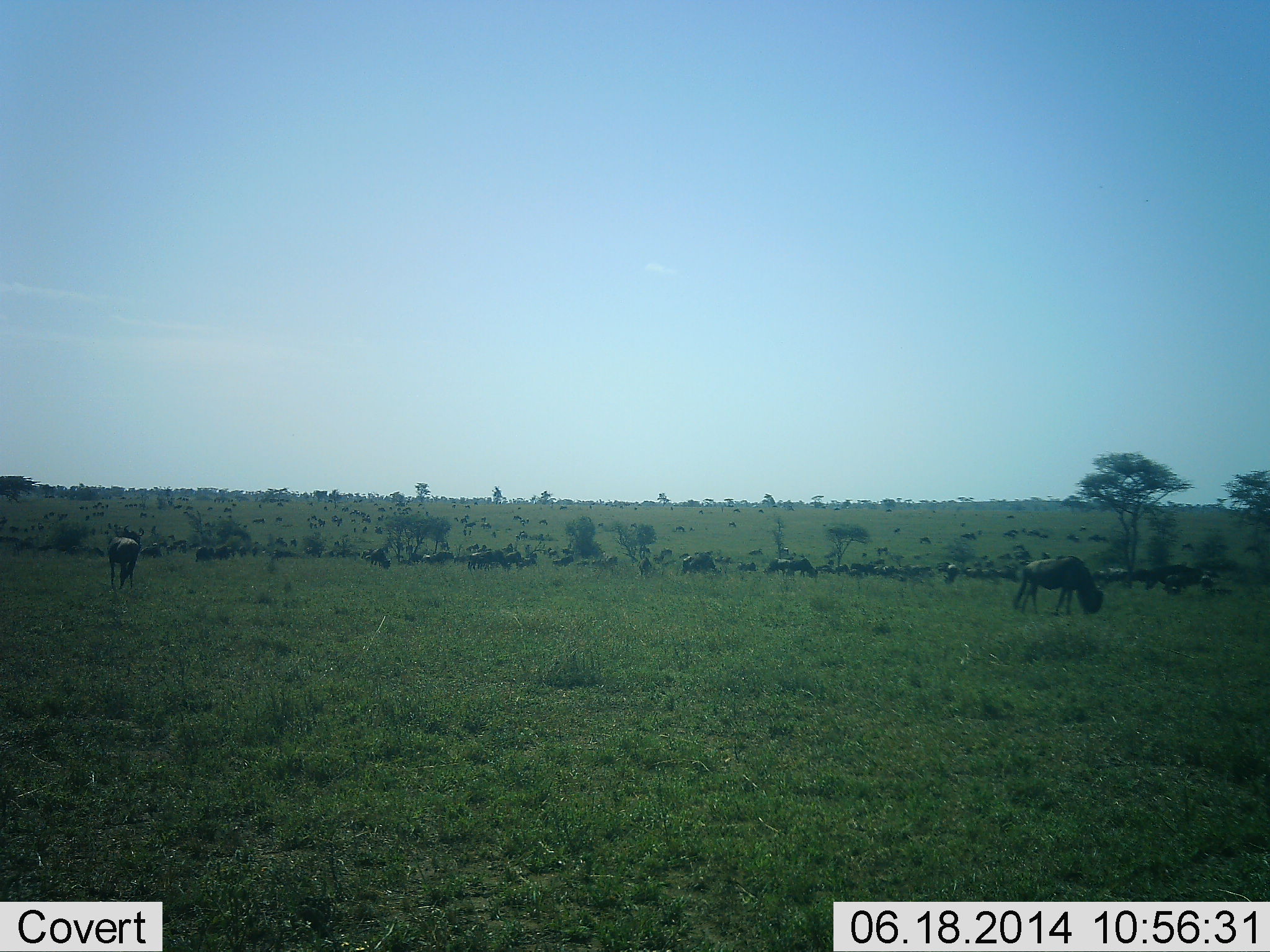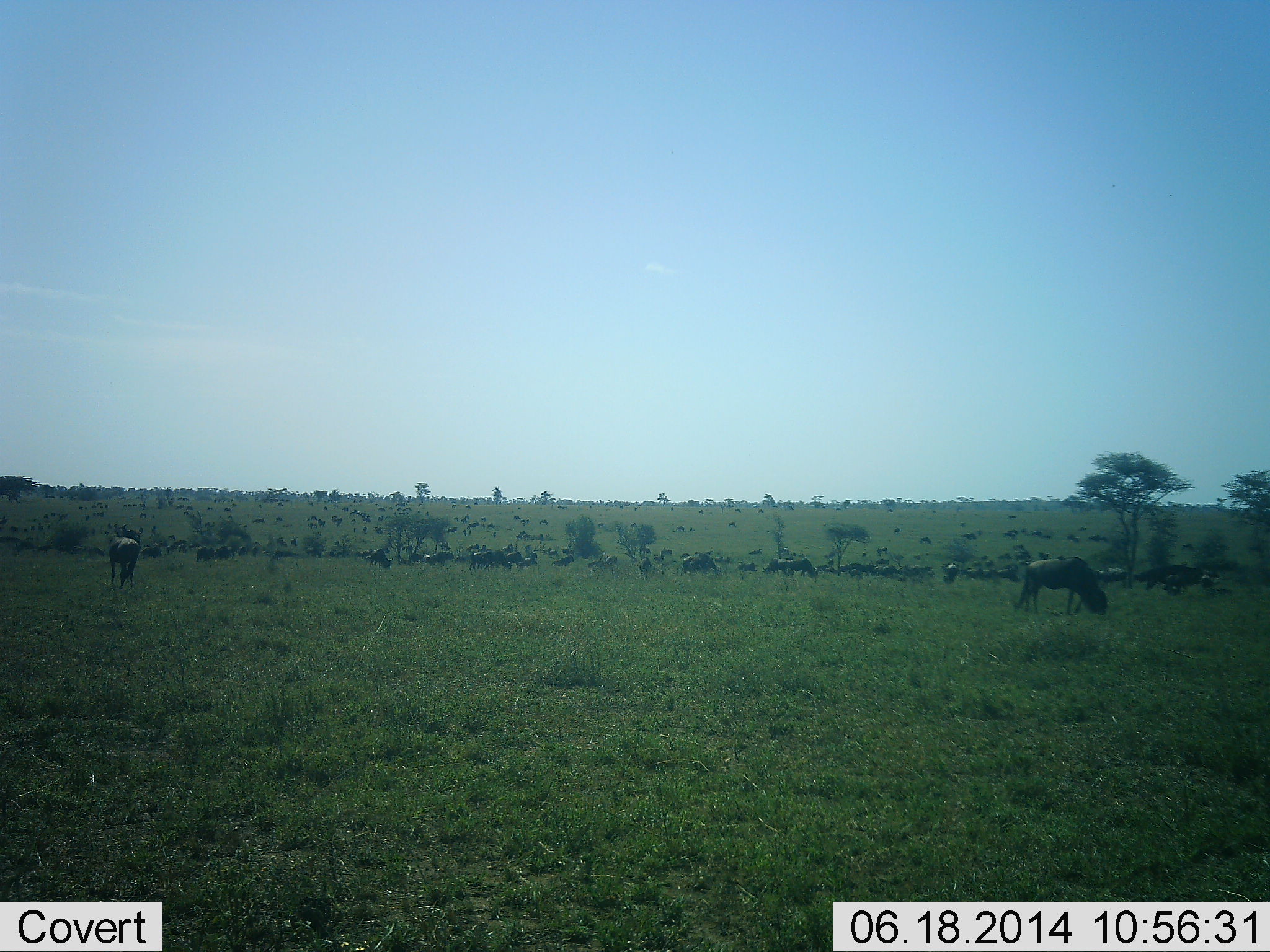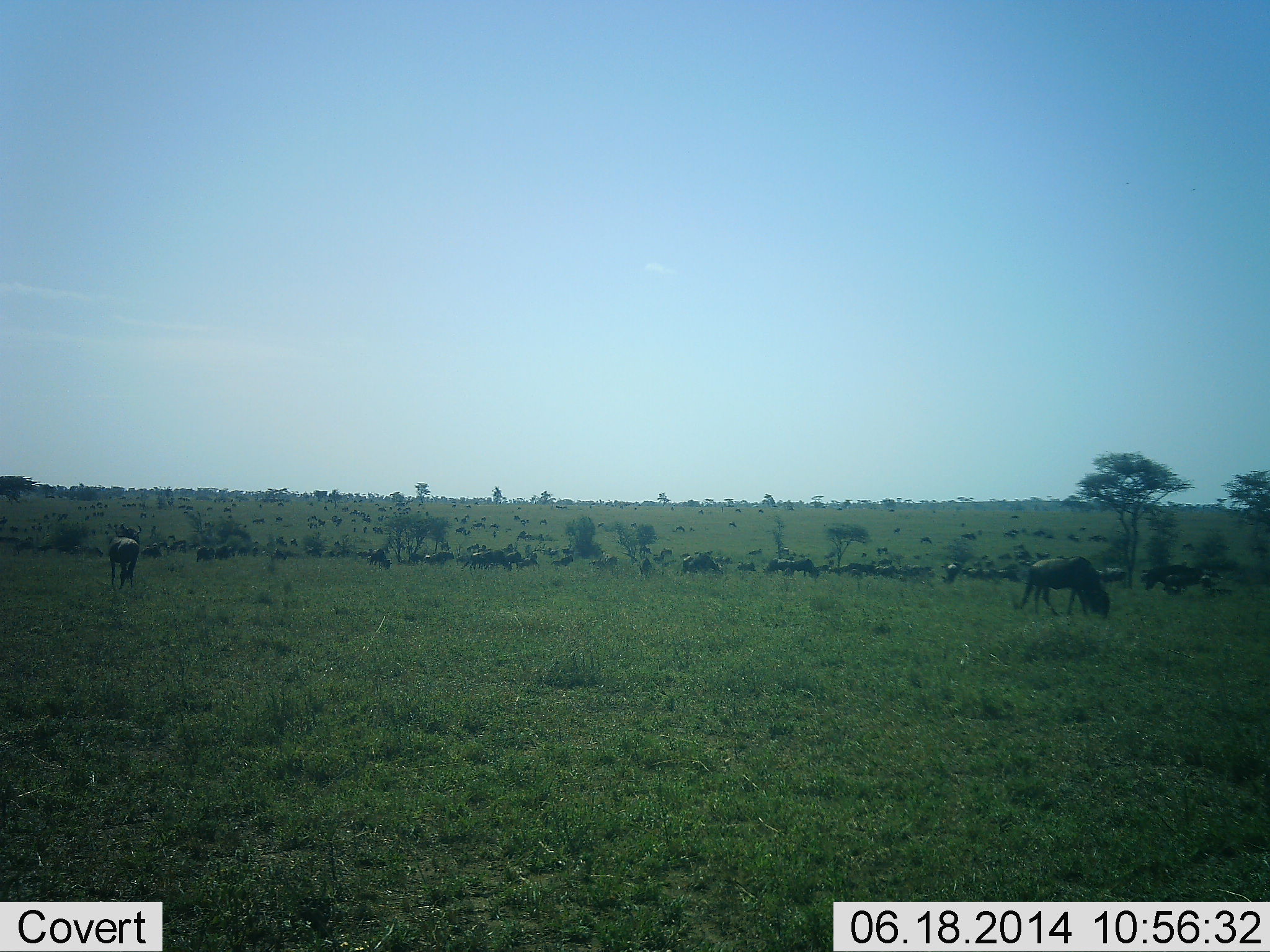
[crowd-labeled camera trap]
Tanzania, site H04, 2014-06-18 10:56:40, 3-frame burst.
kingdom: Animalia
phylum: Chordata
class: Mammalia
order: Artiodactyla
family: Bovidae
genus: Connochaetes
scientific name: Connochaetes taurinus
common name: blue wildebeest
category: wildebeest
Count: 11-50.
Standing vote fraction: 64%.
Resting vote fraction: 9%.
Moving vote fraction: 45%.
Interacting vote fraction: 9%.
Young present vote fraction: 0%.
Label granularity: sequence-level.